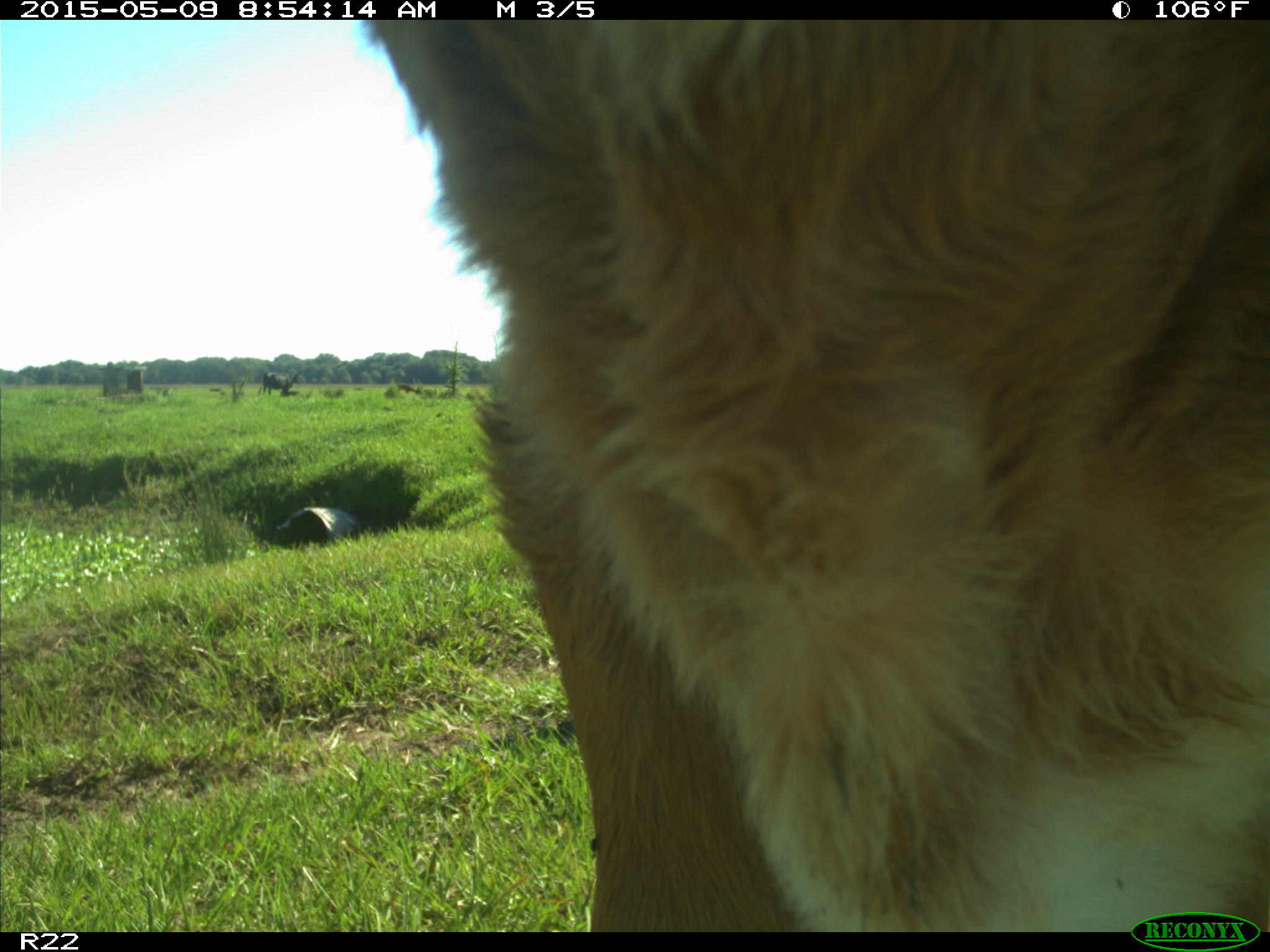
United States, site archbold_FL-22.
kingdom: Animalia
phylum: Chordata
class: Mammalia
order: Artiodactyla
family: Bovidae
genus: Bos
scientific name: Bos taurus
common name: domestic cow